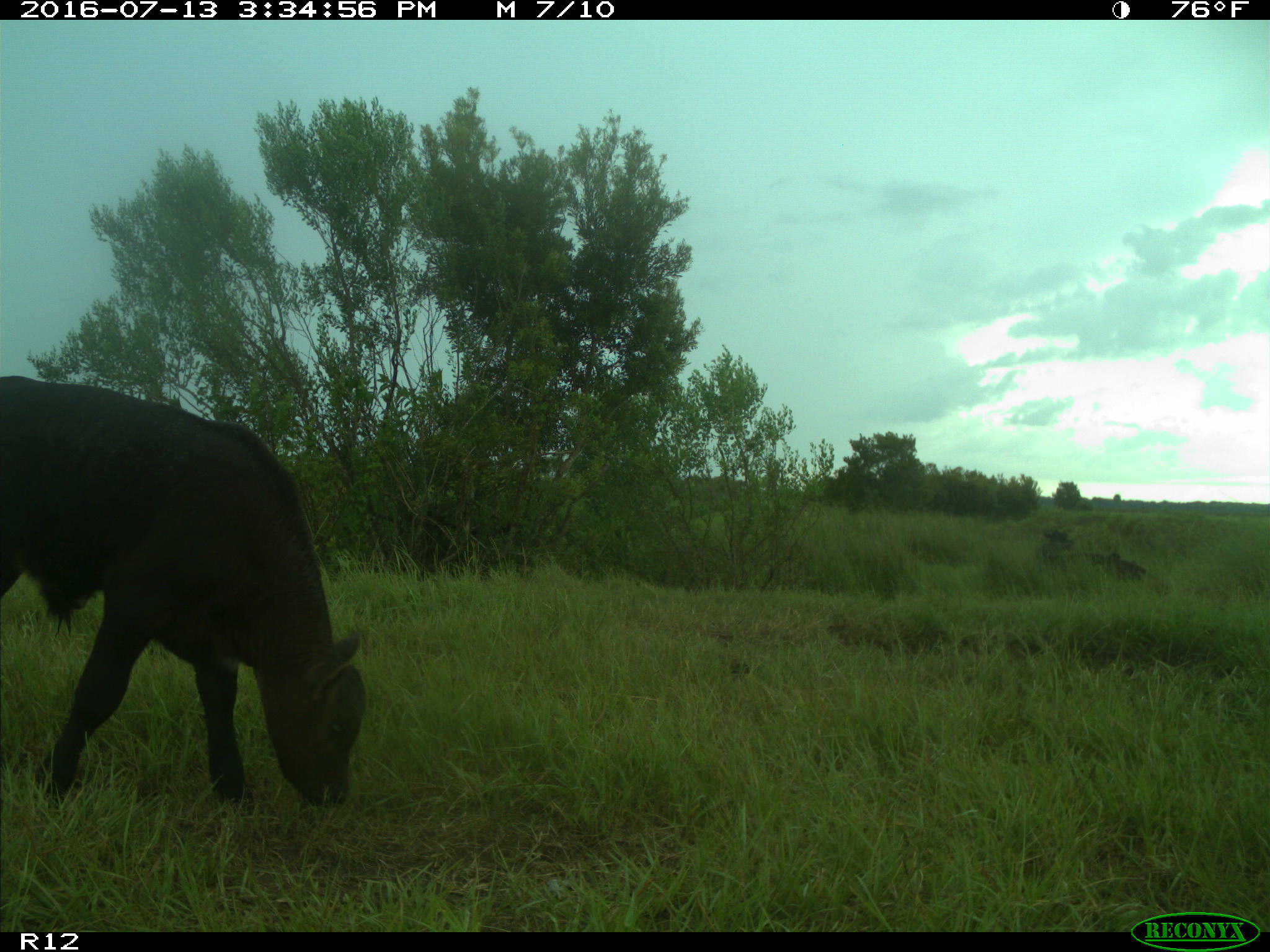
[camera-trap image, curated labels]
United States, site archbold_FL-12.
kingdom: Animalia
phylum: Chordata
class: Mammalia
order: Artiodactyla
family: Bovidae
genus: Bos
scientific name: Bos taurus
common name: domestic cow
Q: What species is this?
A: Bos taurus (domestic cow).